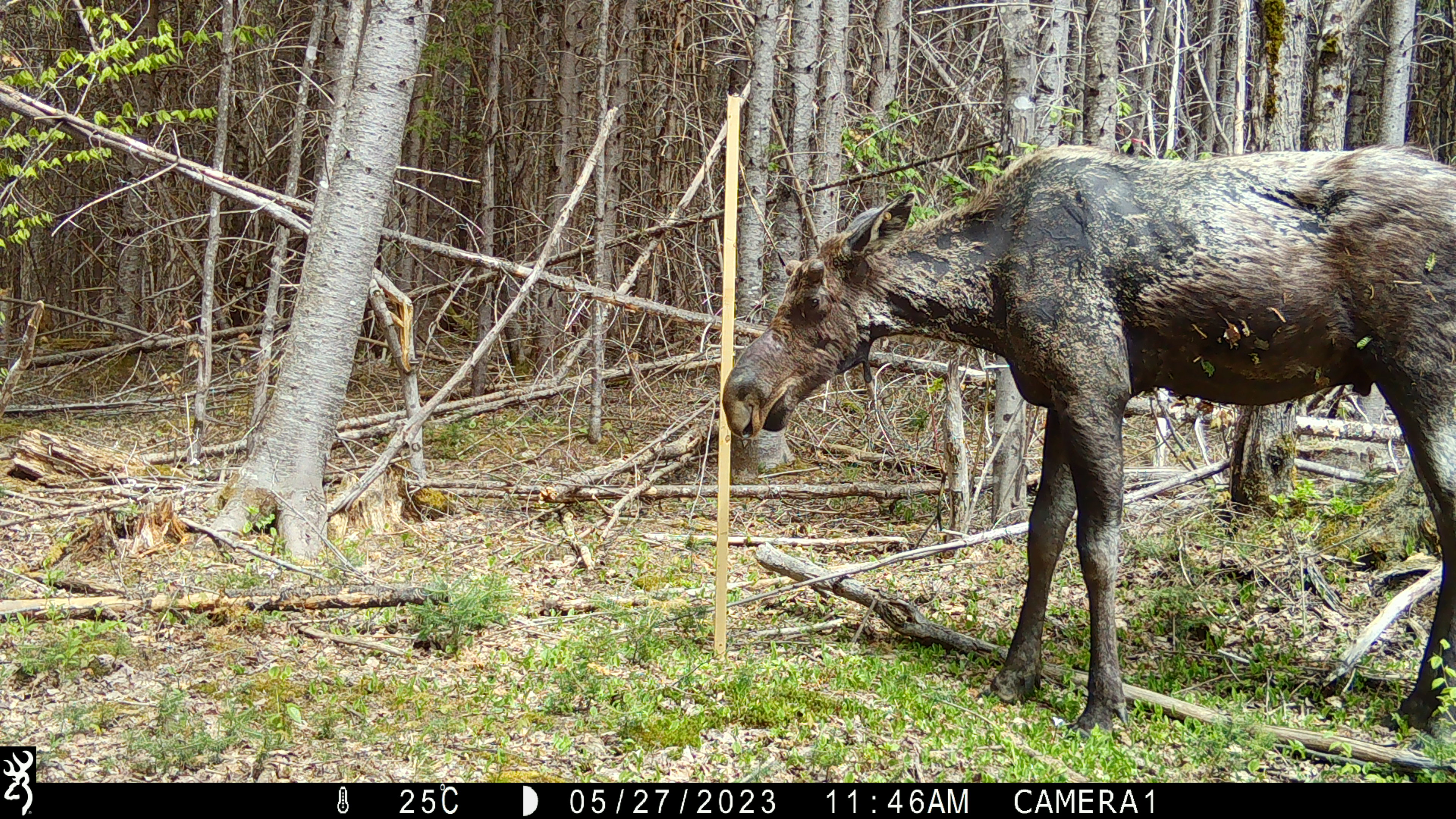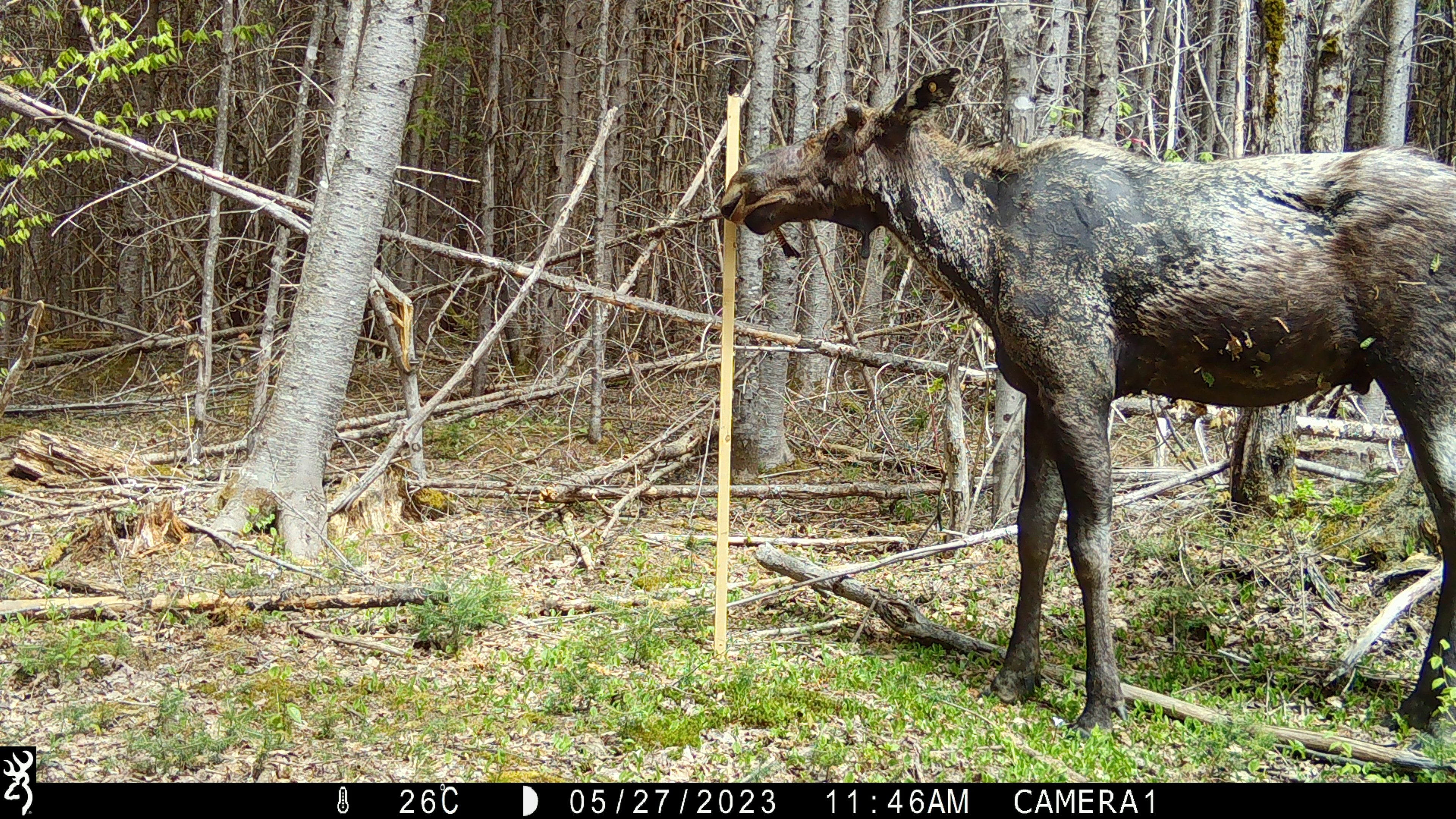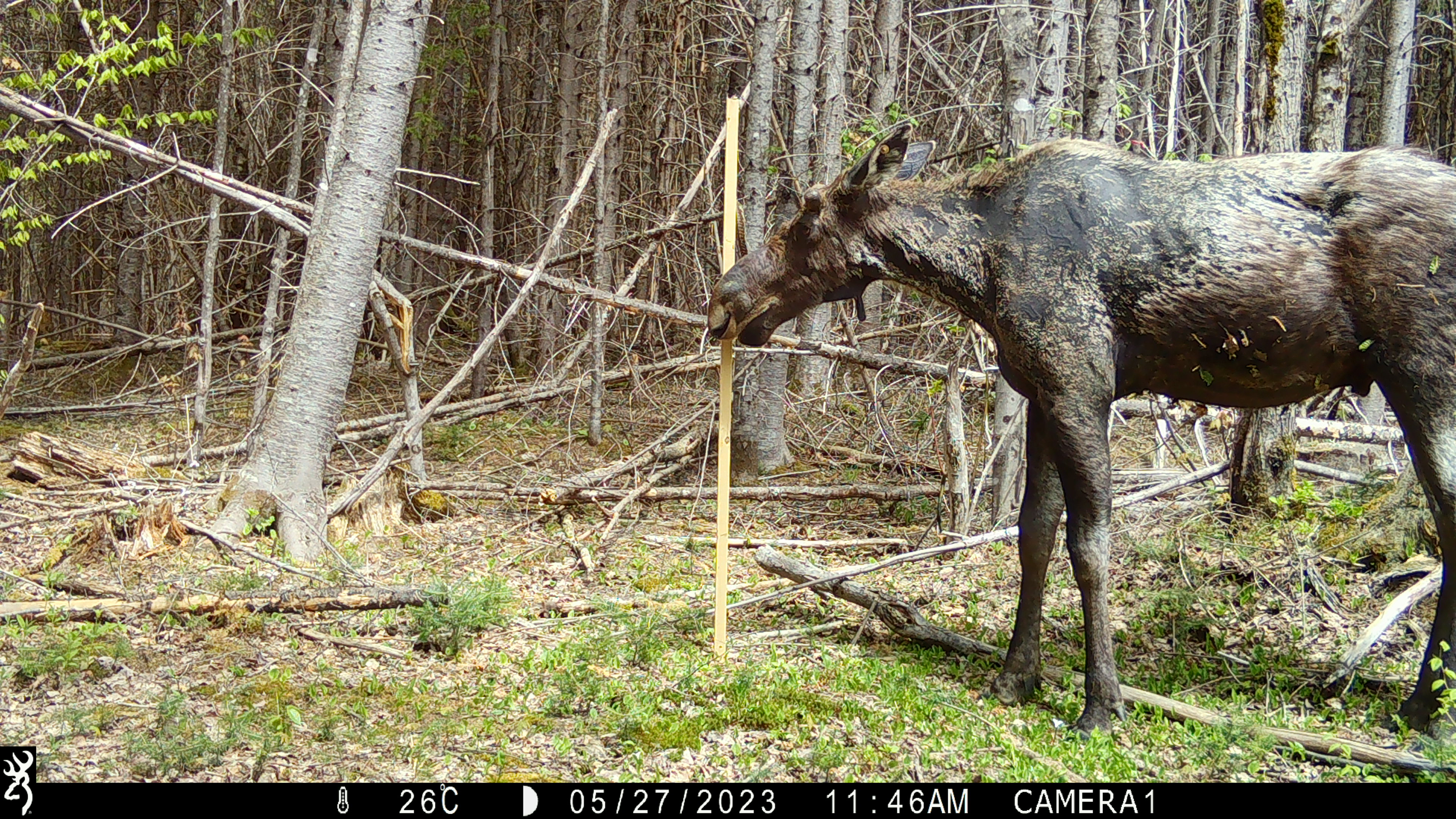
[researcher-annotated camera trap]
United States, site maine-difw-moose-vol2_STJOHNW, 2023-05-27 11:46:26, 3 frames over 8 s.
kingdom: Animalia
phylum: Chordata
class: Mammalia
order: Artiodactyla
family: Cervidae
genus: Alces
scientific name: Alces alces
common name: moose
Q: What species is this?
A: Moose (Alces alces).